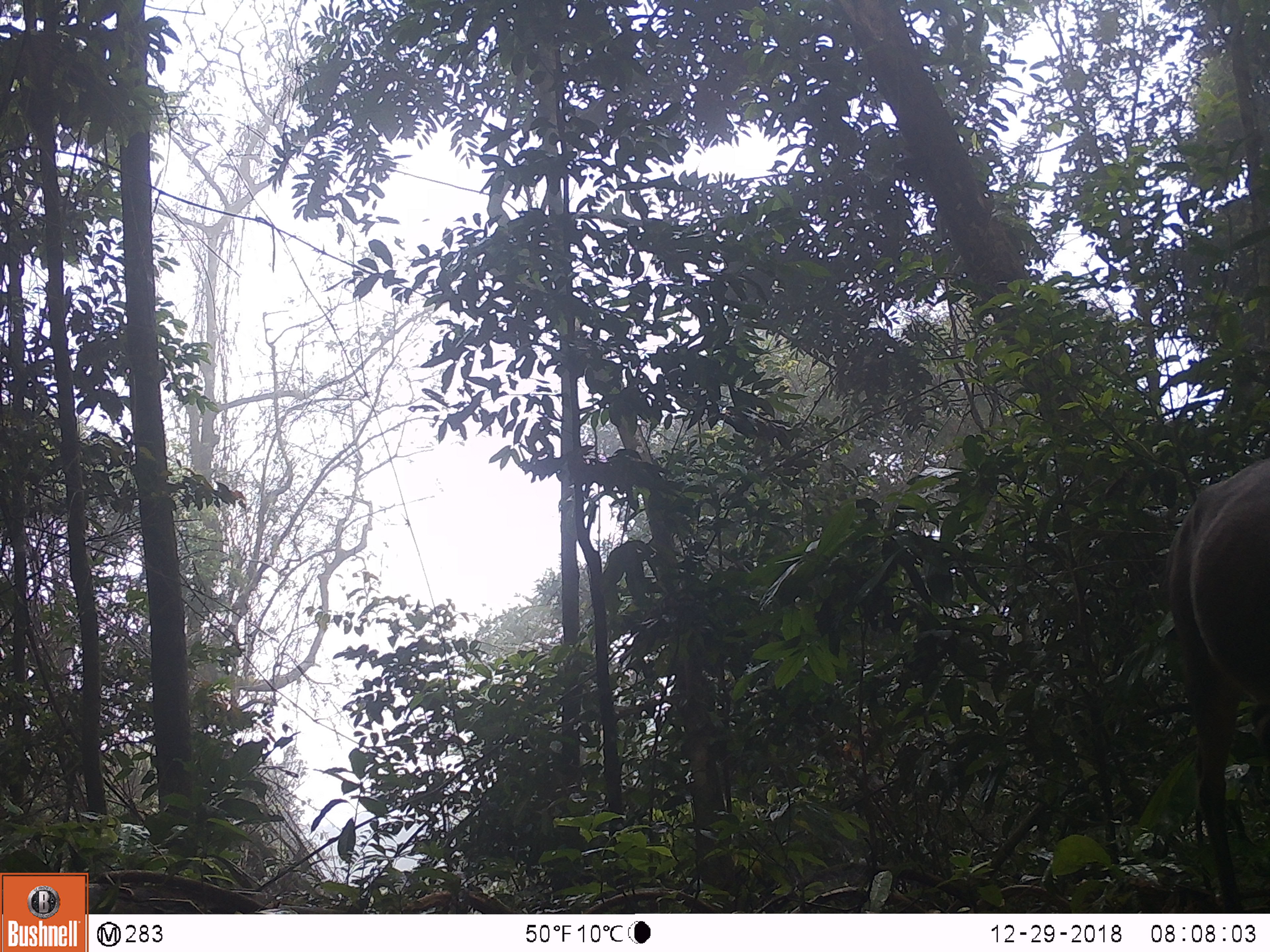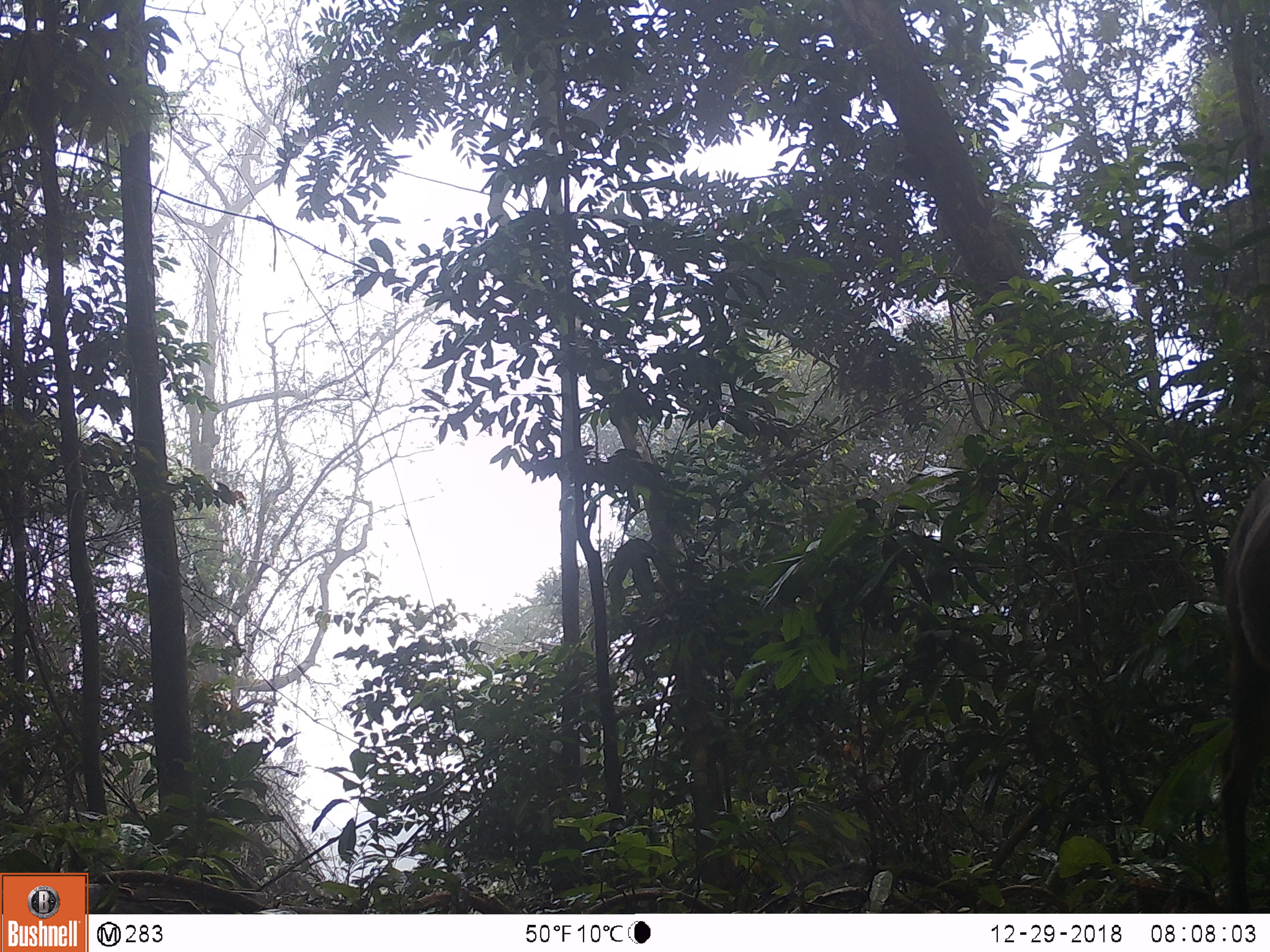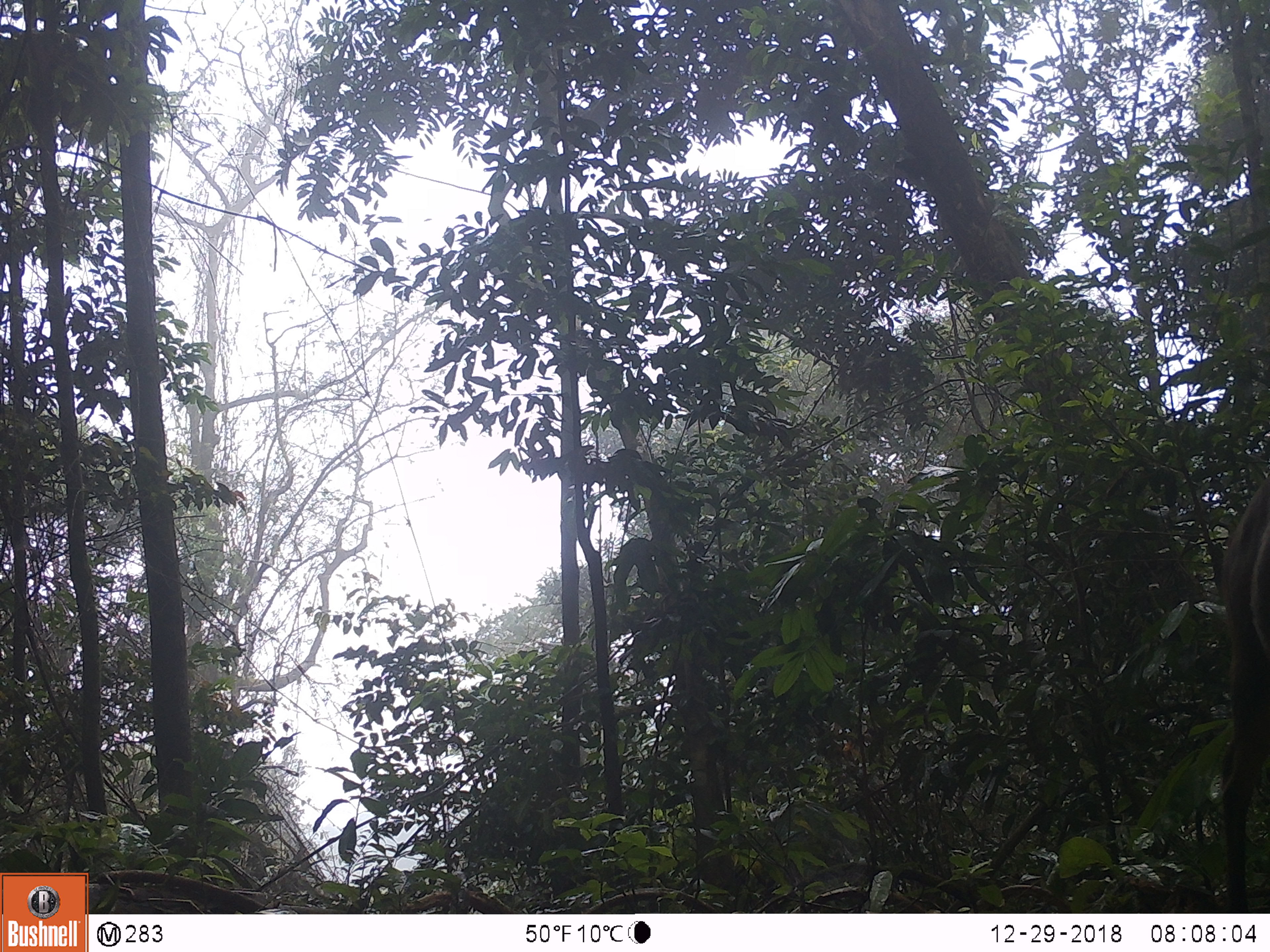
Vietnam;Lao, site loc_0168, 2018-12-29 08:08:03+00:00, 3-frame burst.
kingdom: Animalia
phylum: Chordata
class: Mammalia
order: Artiodactyla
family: Cervidae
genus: Muntiacus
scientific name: Muntiacus vuquangensis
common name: large-antlered muntjac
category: large antlered muntjac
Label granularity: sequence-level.